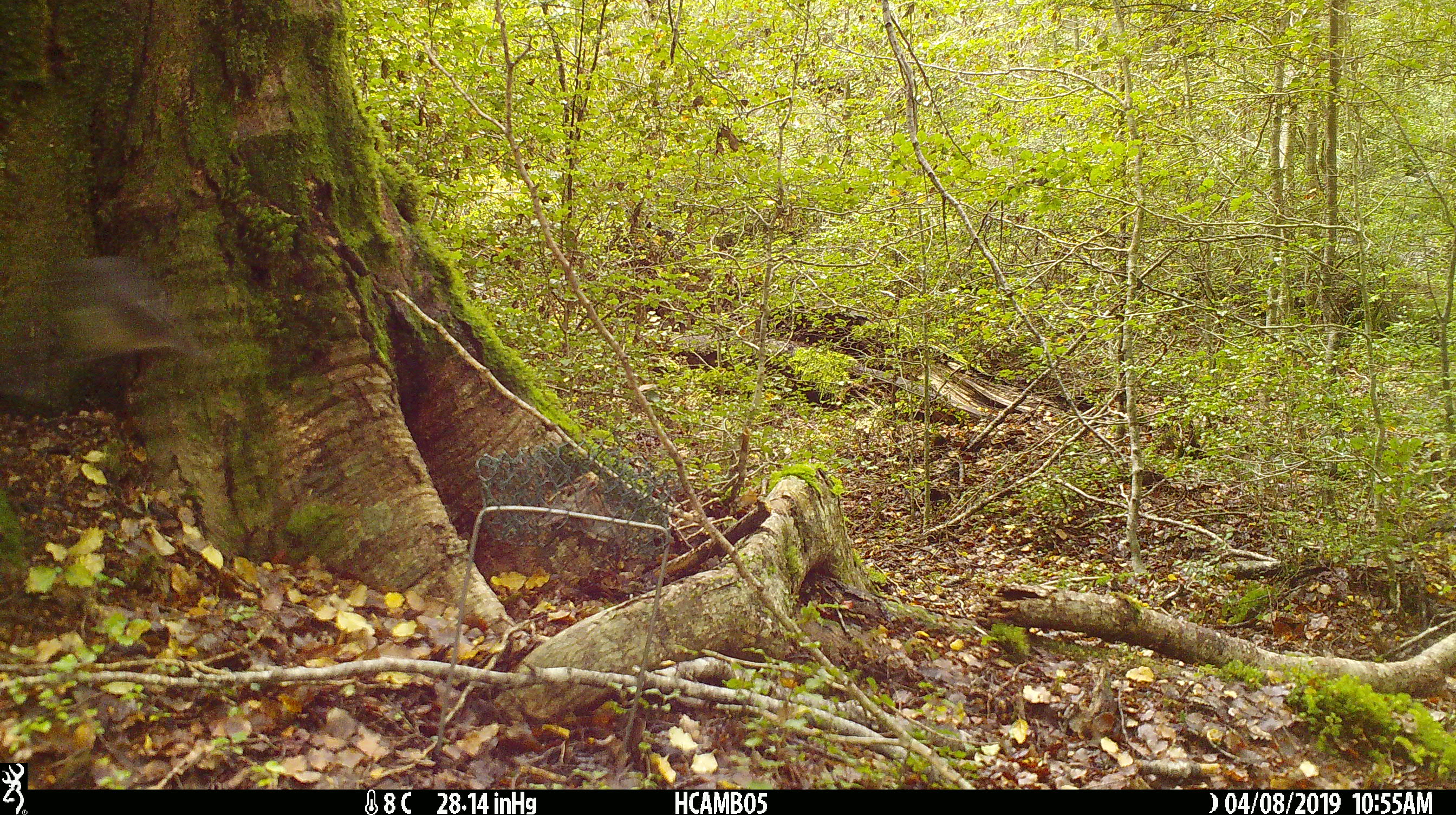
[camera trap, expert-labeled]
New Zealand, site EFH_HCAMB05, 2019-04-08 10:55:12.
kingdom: Animalia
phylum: Chordata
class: Aves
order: Passeriformes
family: Petroicidae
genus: Petroica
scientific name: Petroica australis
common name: new zealand robin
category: robin